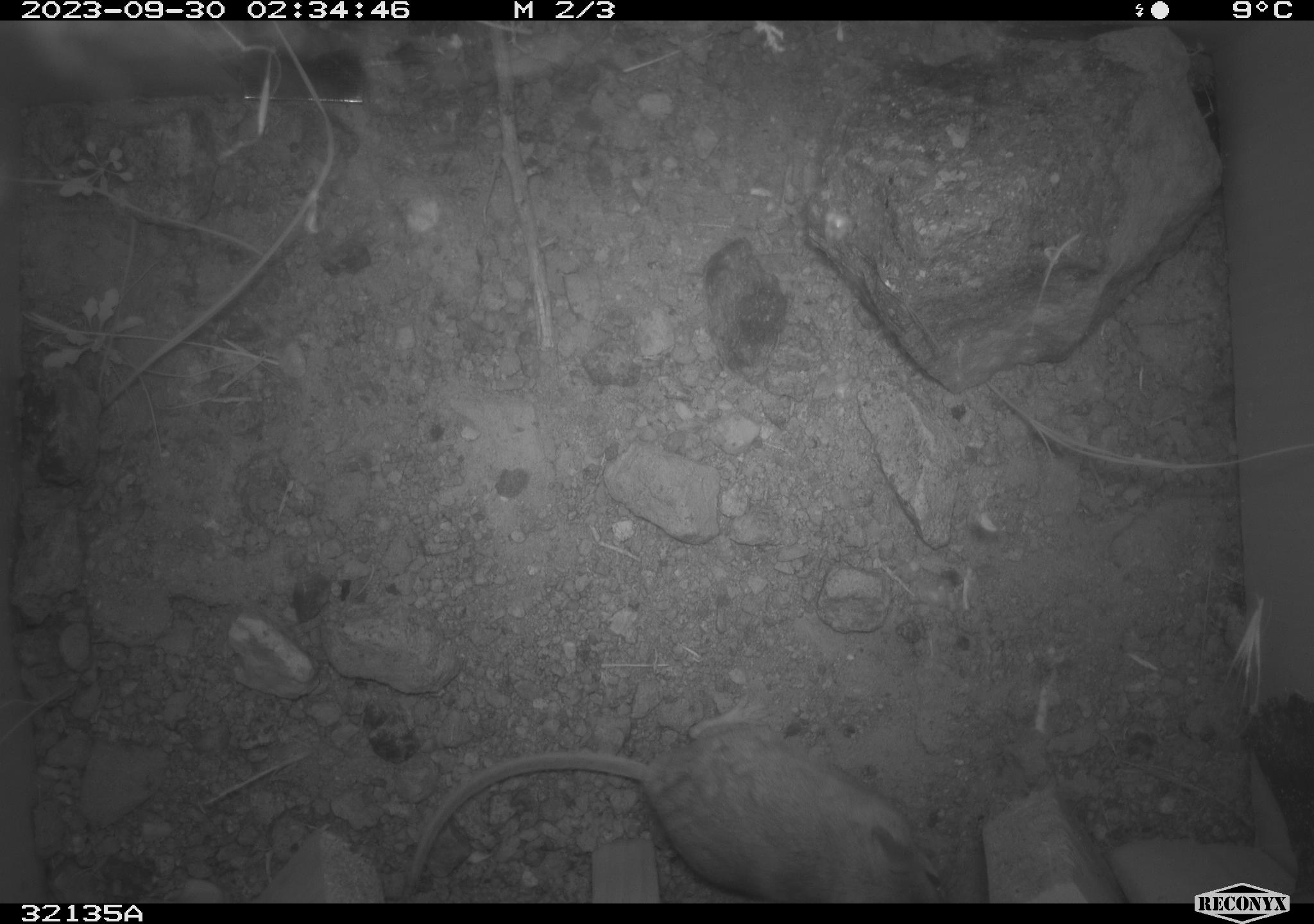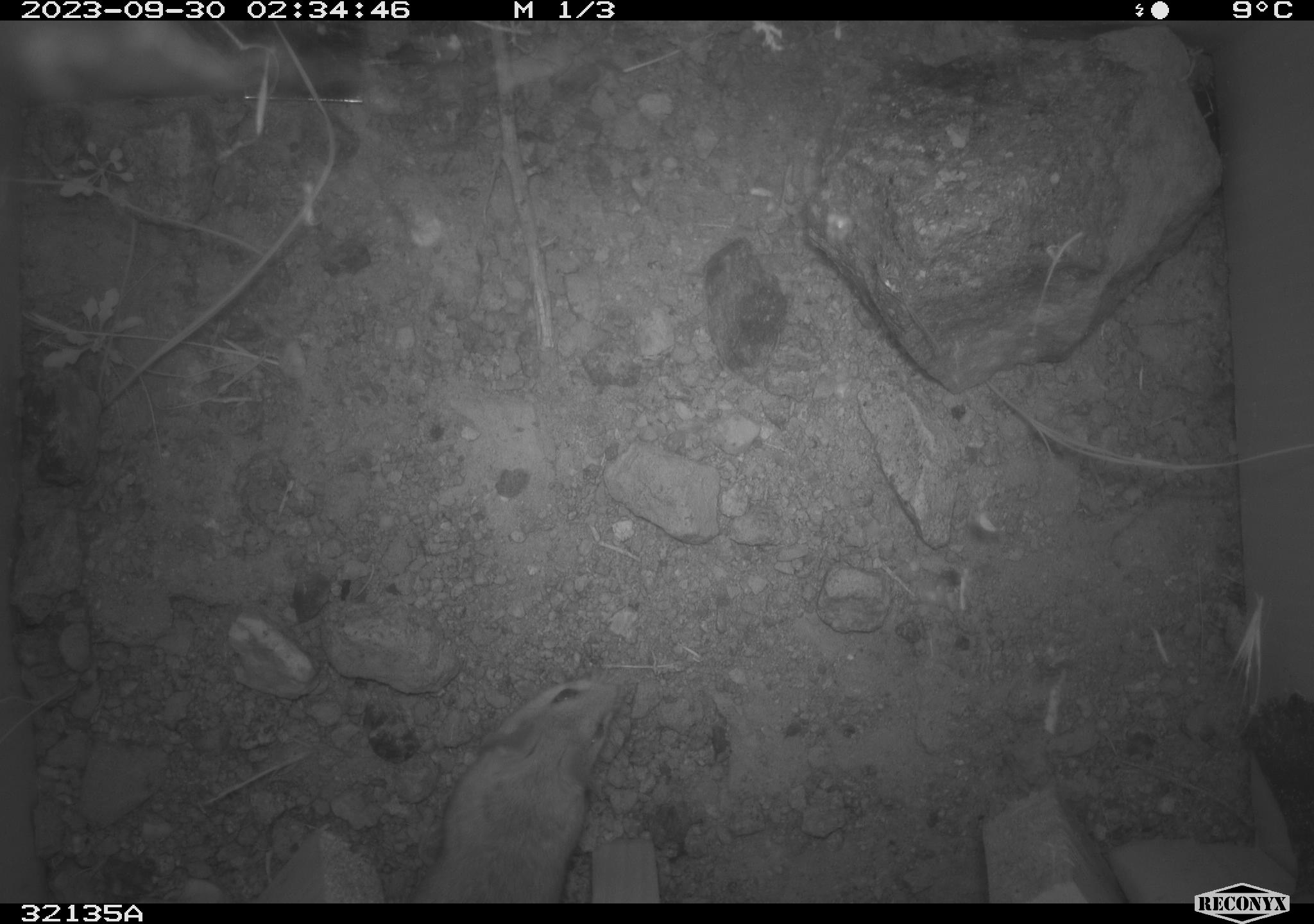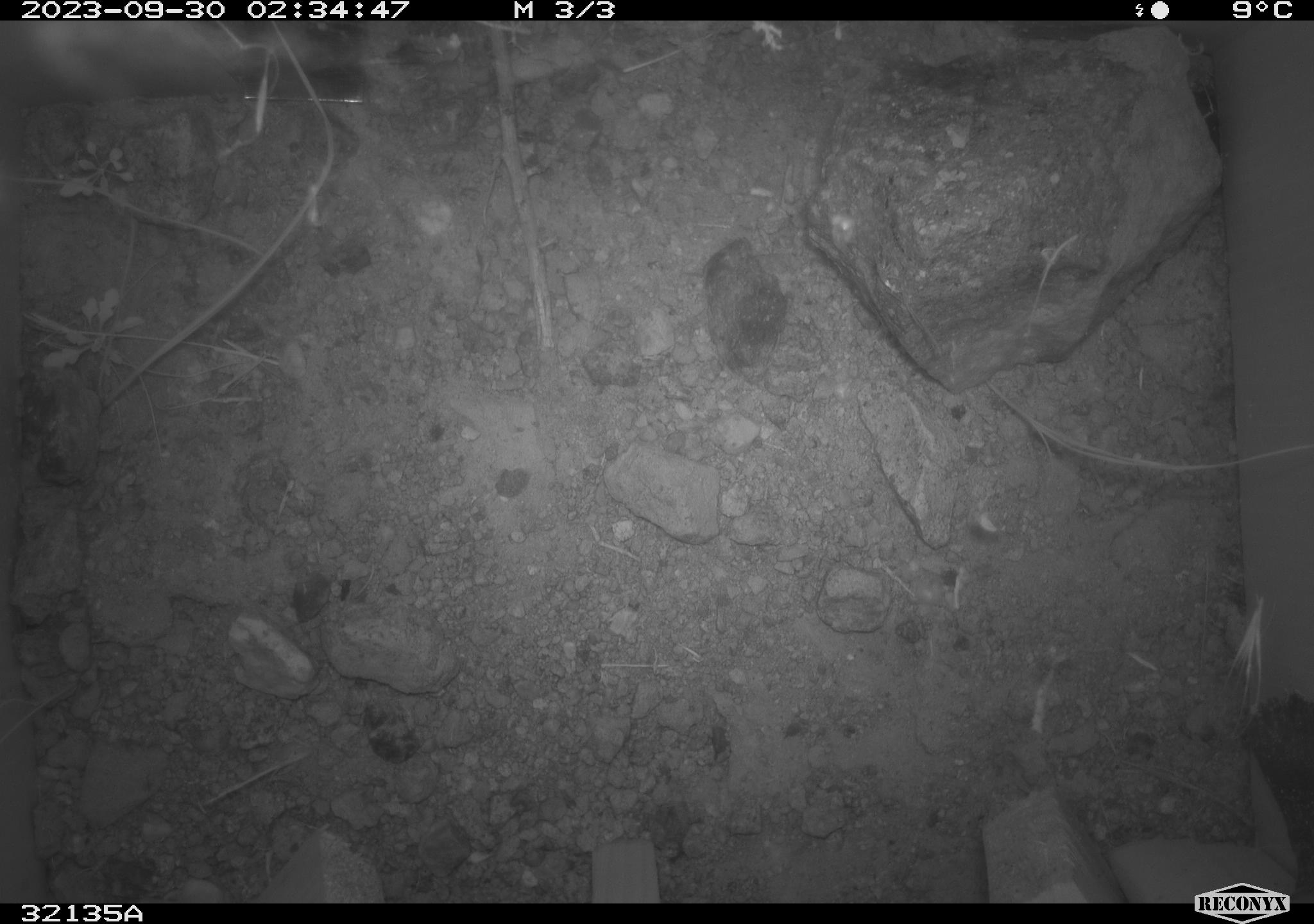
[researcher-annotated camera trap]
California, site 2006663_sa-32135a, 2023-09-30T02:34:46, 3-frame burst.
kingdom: Animalia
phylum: Chordata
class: Mammalia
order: Rodentia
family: Heteromyidae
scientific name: Heteromyidae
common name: kangaroo rats and pocket mice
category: heteromyidae family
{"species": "heteromyidae family (kangaroo rats and pocket mice) (Heteromyidae)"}